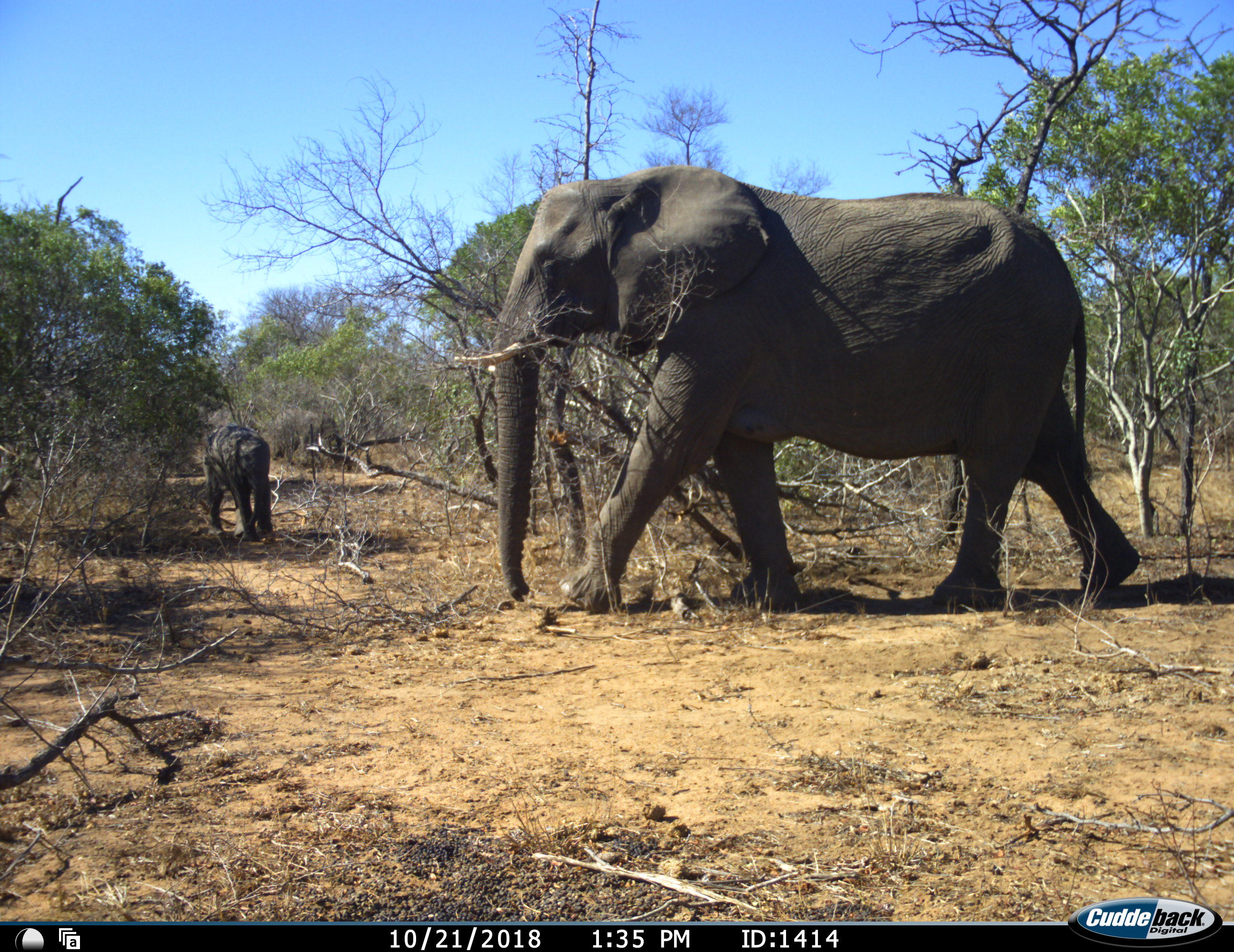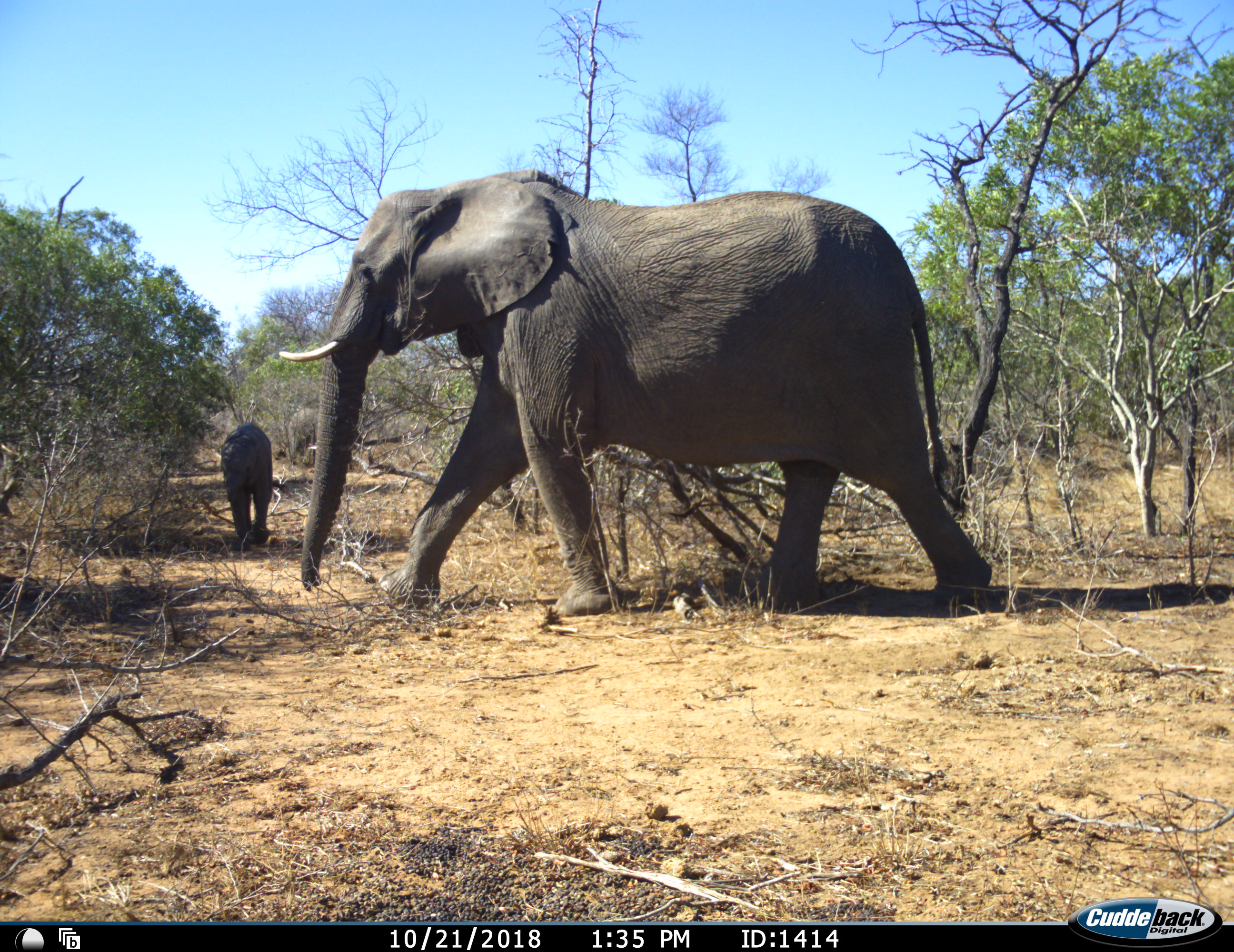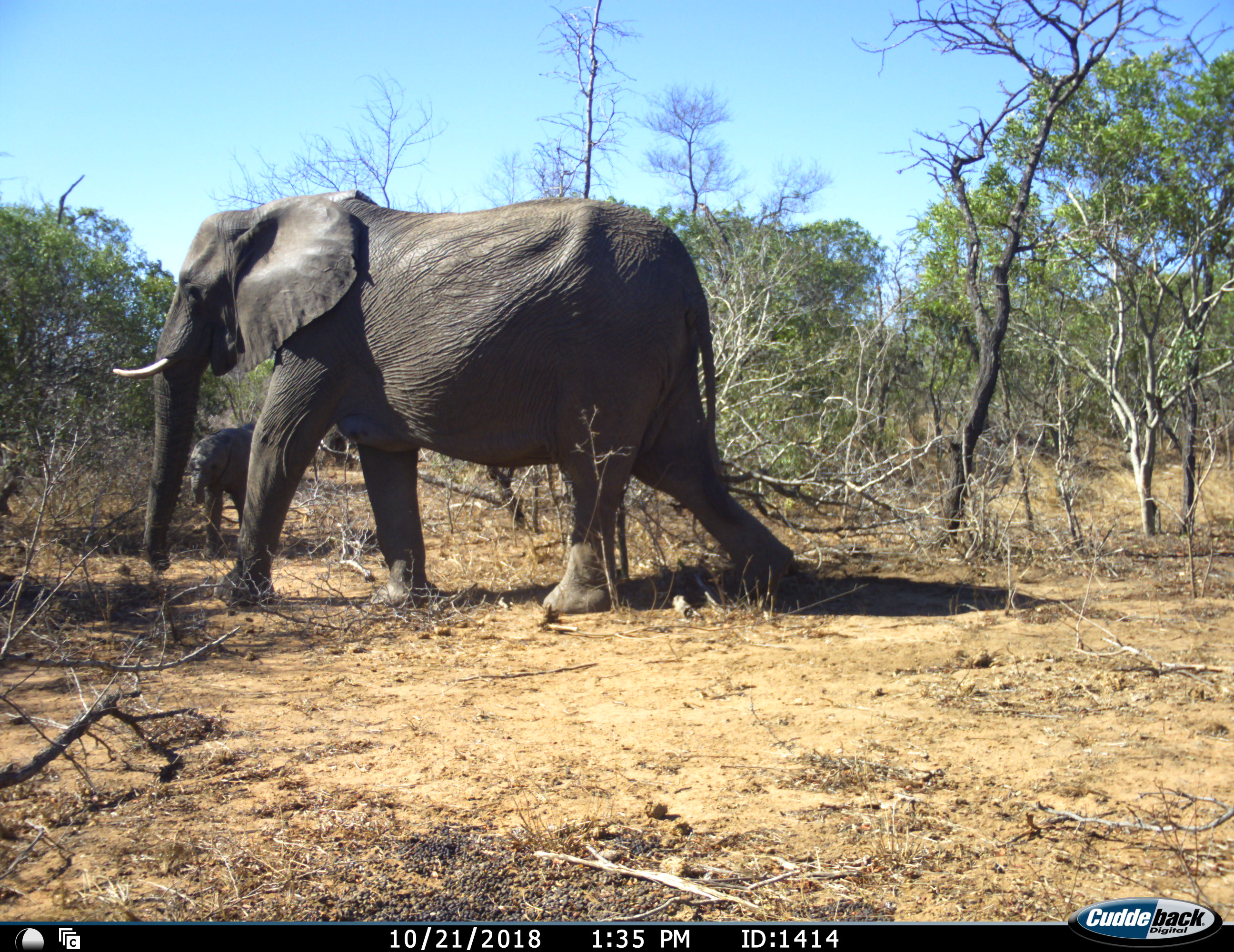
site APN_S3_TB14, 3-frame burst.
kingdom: Animalia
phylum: Chordata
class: Mammalia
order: Proboscidea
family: Elephantidae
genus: Loxodonta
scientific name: Loxodonta africana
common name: african bush elephant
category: elephant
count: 2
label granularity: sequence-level